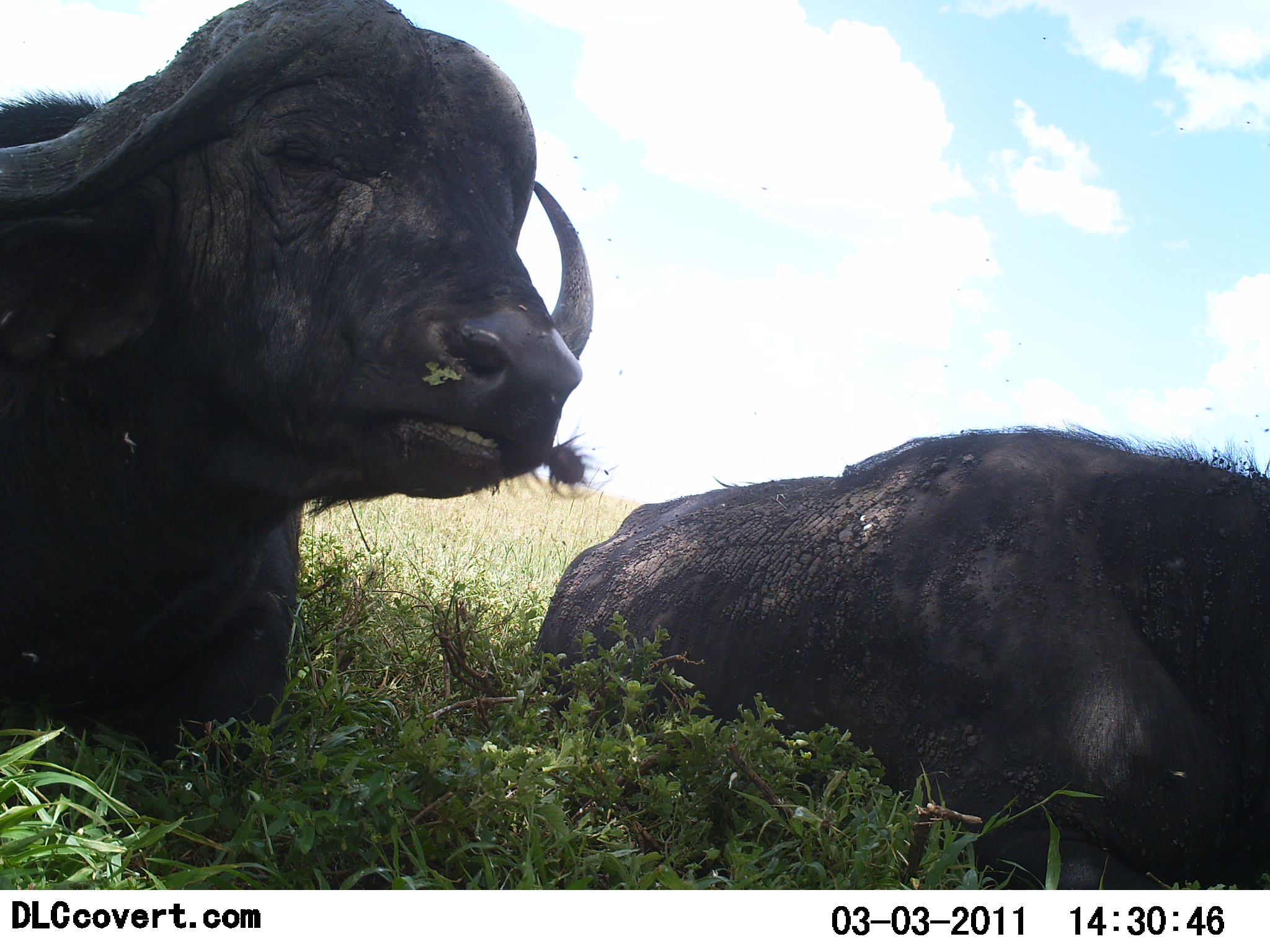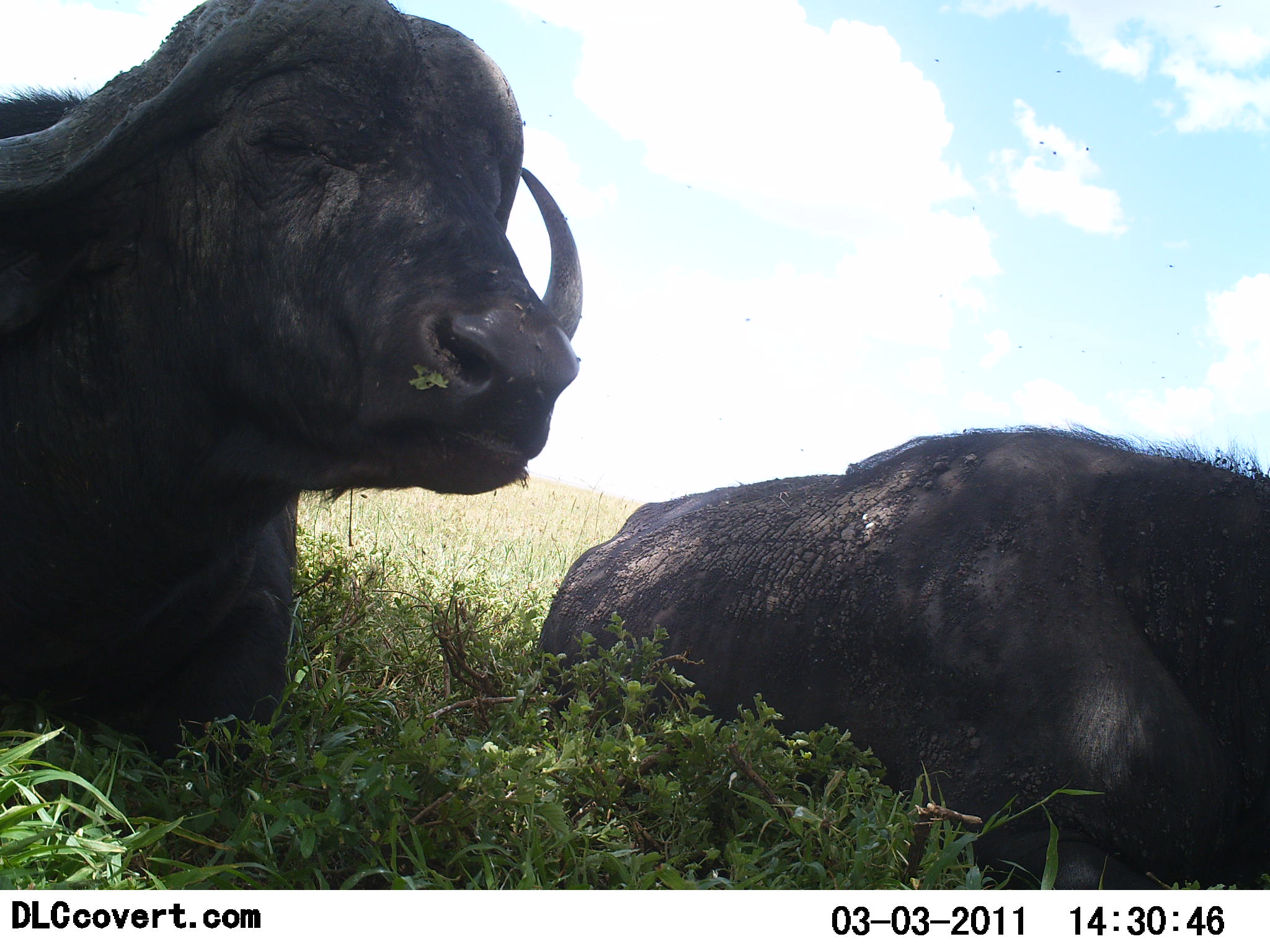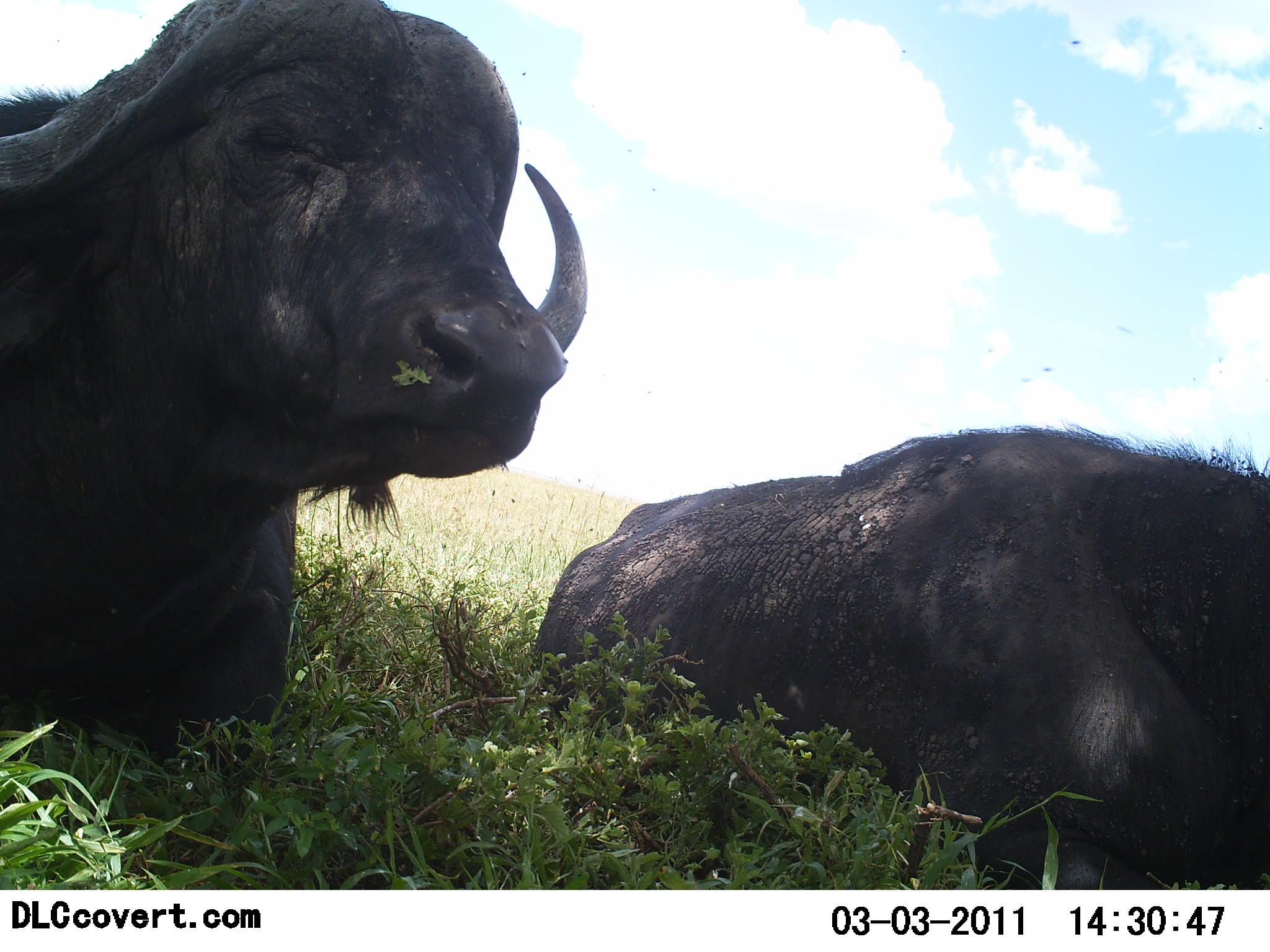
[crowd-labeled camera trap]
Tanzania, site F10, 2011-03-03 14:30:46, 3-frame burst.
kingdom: Animalia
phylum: Chordata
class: Mammalia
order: Artiodactyla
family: Bovidae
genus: Syncerus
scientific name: Syncerus caffer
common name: cape buffalo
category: buffalo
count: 2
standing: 17%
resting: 67%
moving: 0%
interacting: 0%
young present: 0%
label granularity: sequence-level